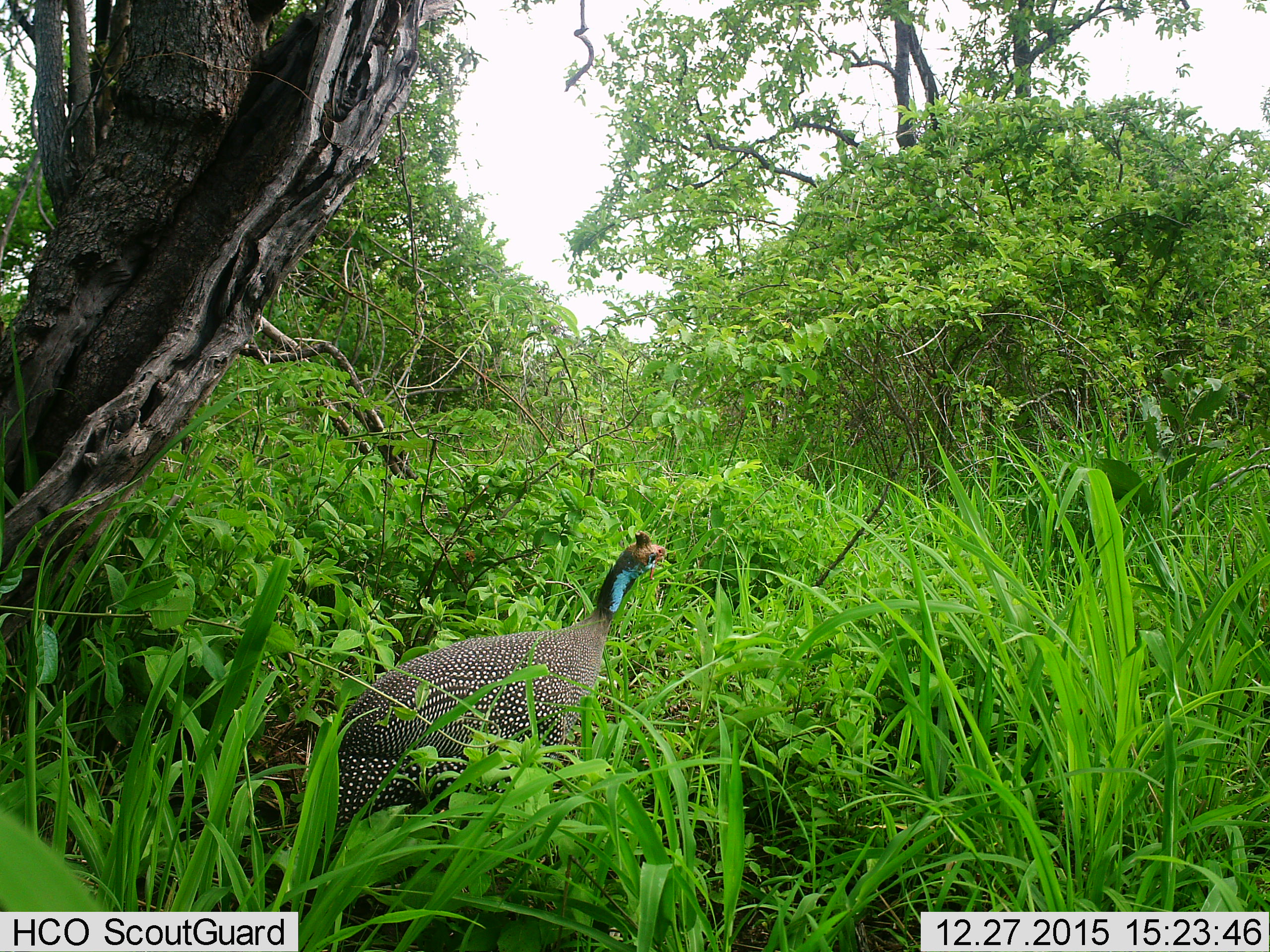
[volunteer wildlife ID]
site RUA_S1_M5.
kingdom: Animalia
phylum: Chordata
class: Aves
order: Galliformes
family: Numididae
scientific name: Numididae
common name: guineafowl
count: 1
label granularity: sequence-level